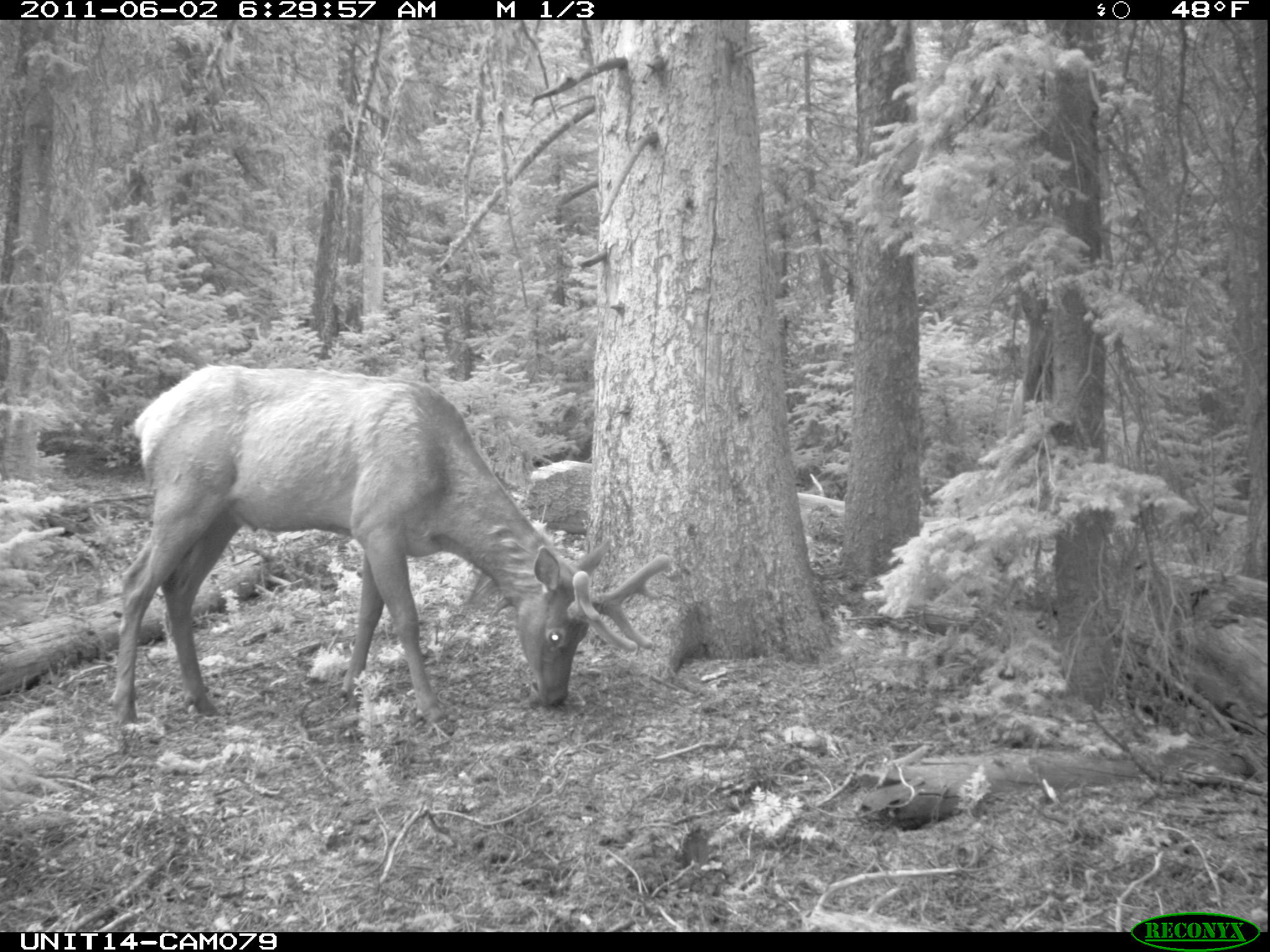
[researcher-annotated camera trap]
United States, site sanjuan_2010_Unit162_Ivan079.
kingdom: Animalia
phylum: Chordata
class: Mammalia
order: Artiodactyla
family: Cervidae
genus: Cervus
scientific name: Cervus elaphus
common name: red deer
Cervus elaphus (red deer).